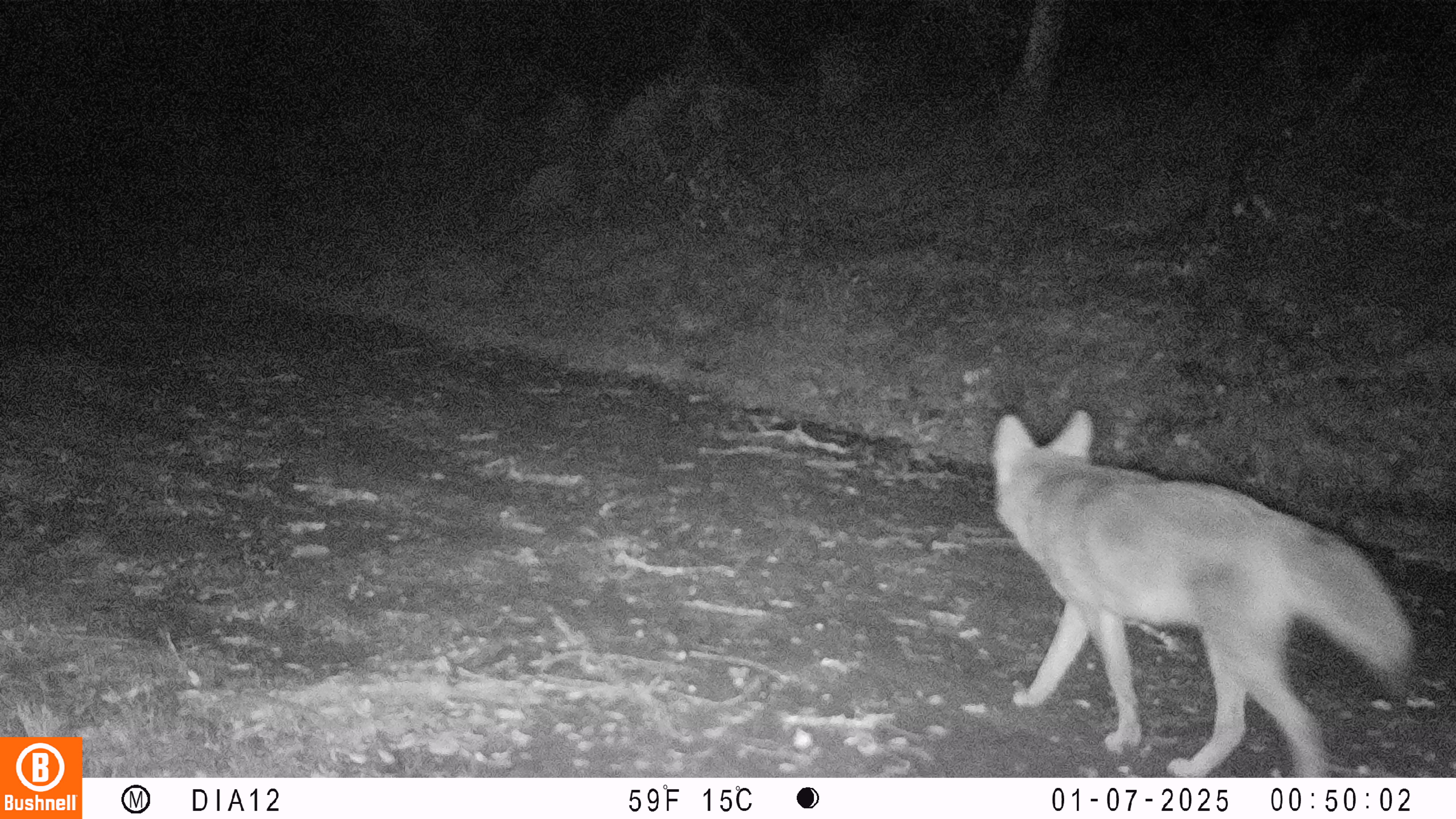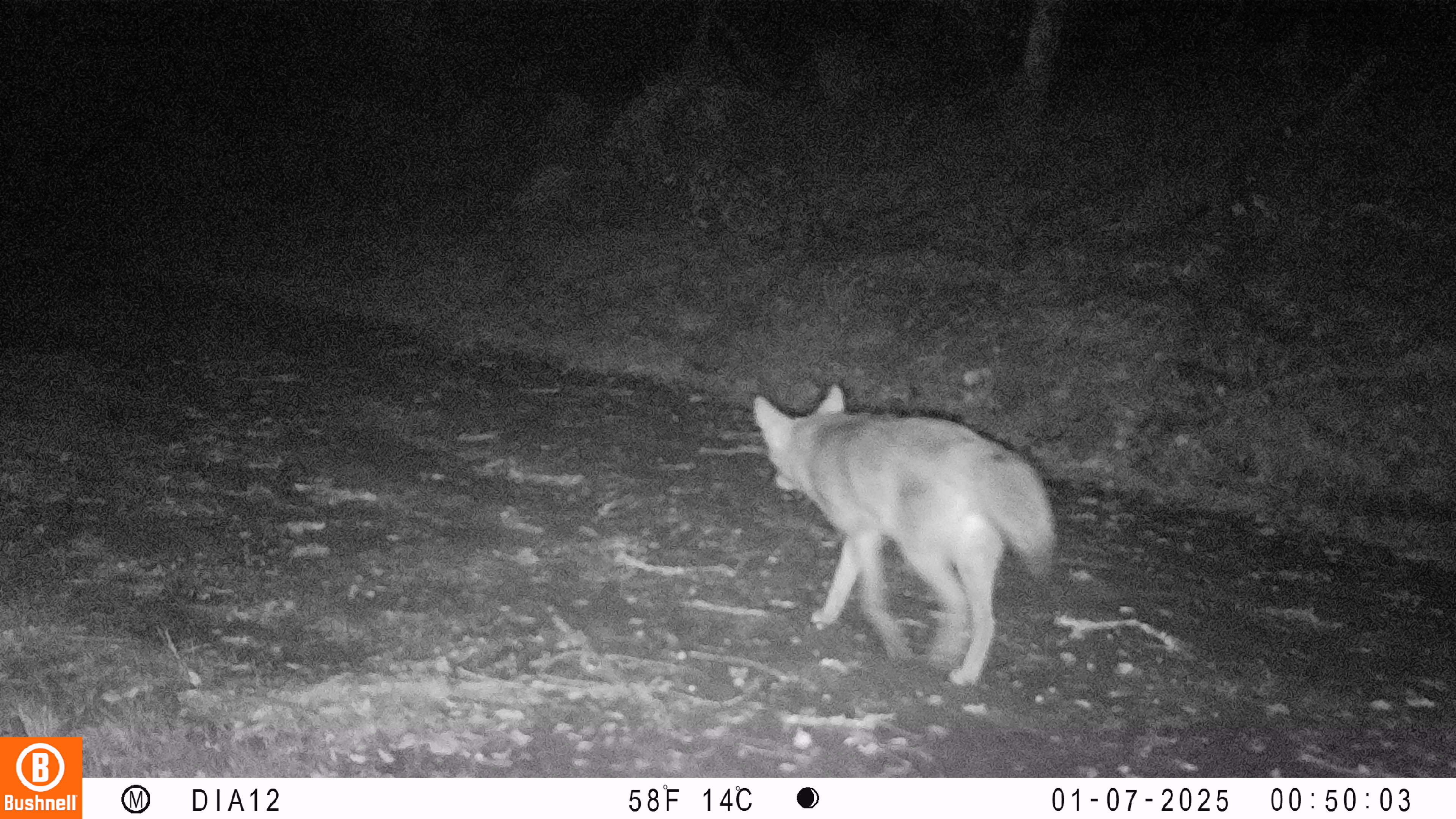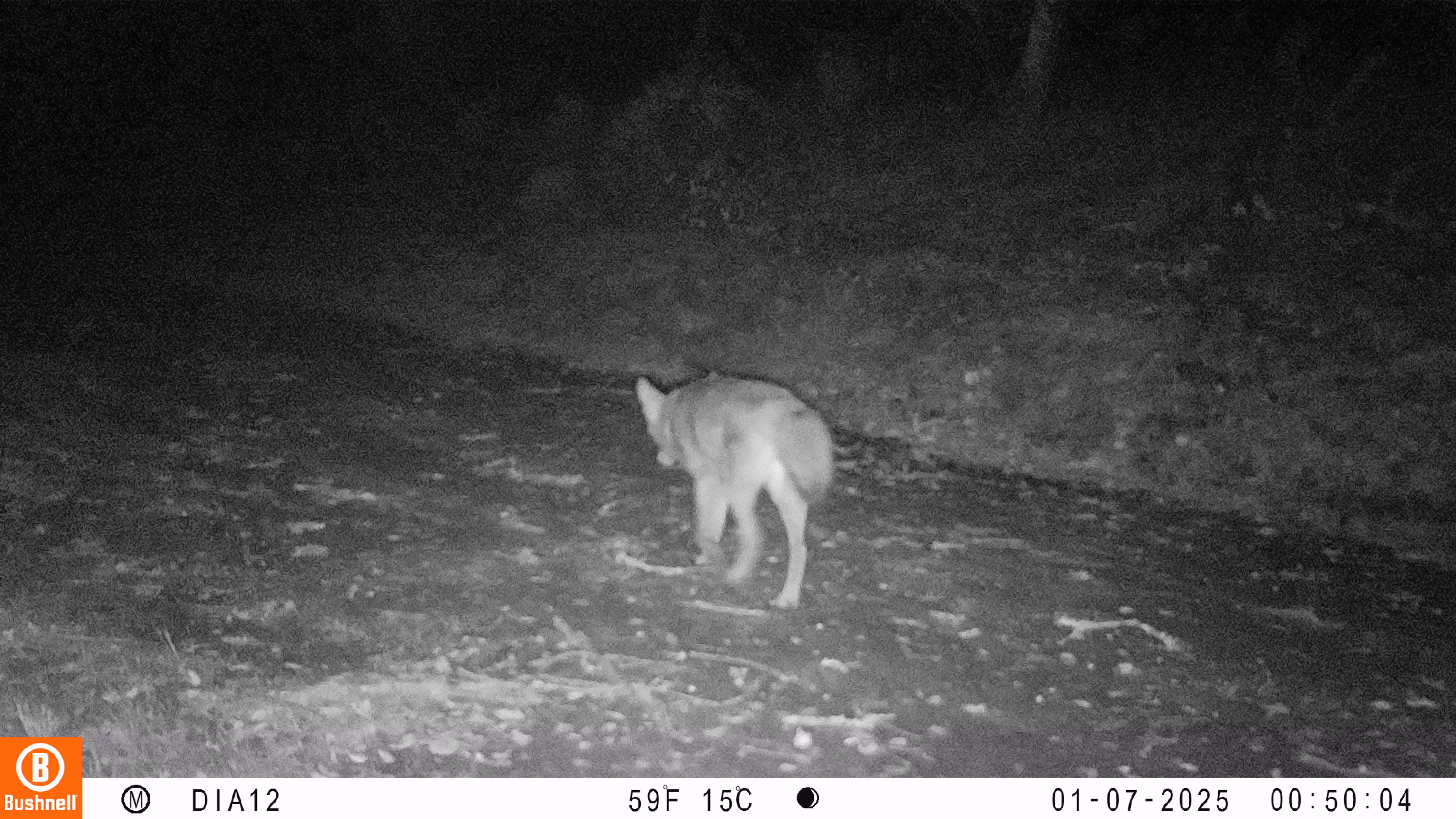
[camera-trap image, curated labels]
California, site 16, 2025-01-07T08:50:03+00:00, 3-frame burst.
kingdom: Animalia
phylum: Chordata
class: Mammalia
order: Carnivora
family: Canidae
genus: Canis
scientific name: Canis latrans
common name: coyote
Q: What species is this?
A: Coyote (Canis latrans).